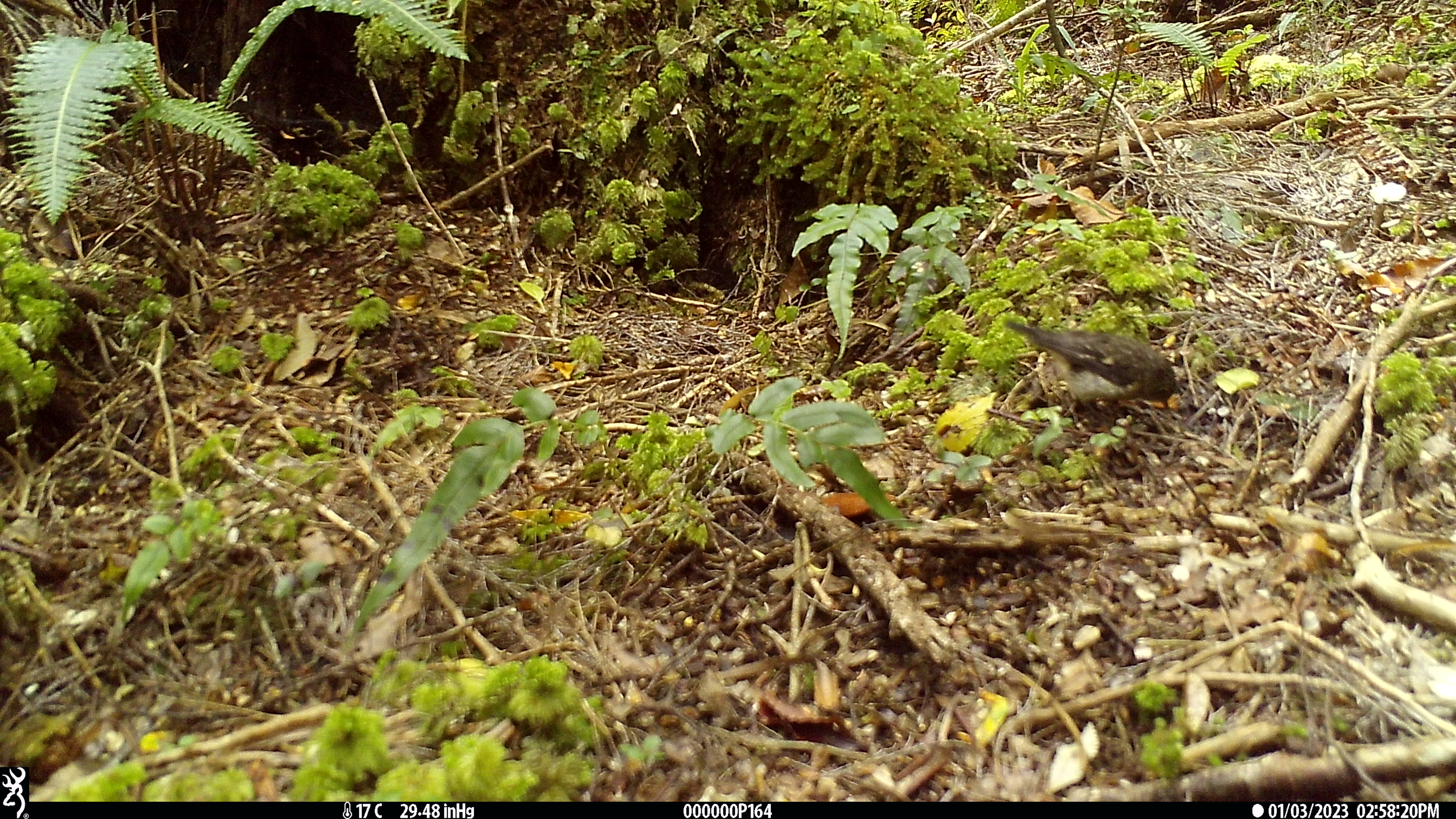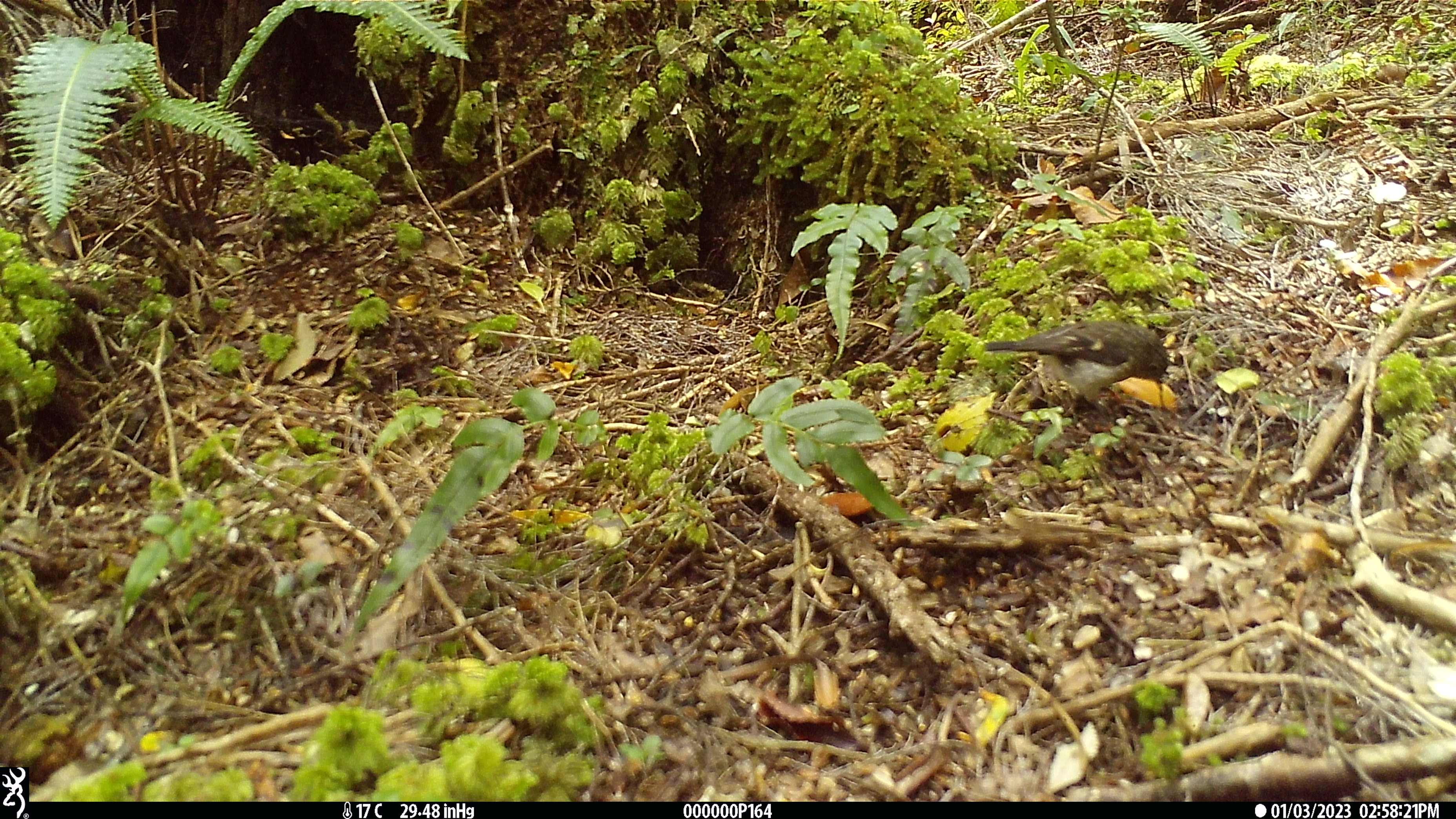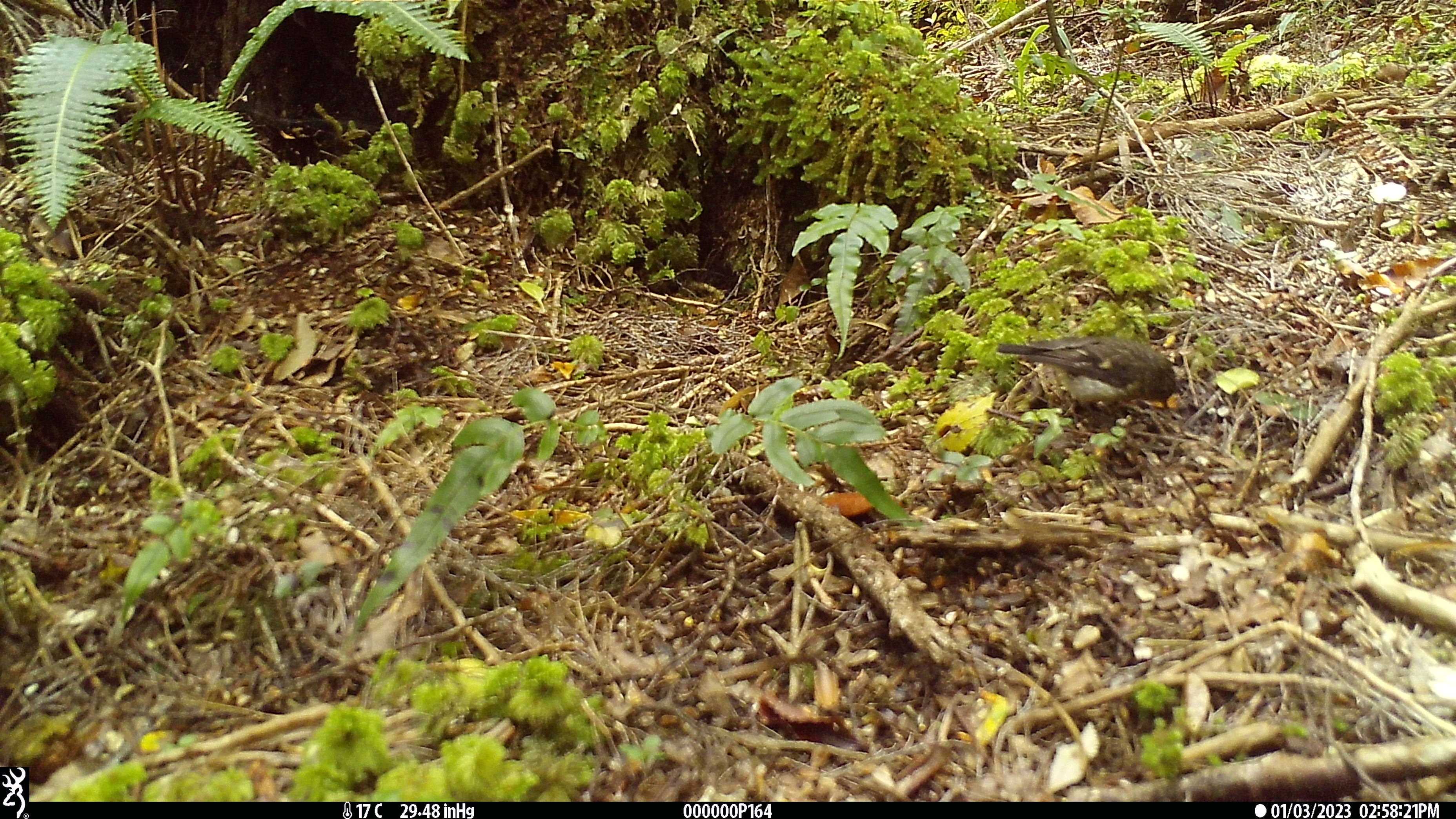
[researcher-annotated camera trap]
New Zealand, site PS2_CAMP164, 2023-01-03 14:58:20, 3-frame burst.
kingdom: Animalia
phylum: Chordata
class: Aves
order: Passeriformes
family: Petroicidae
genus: Petroica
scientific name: Petroica macrocephala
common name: tomtit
Tomtit (Petroica macrocephala).